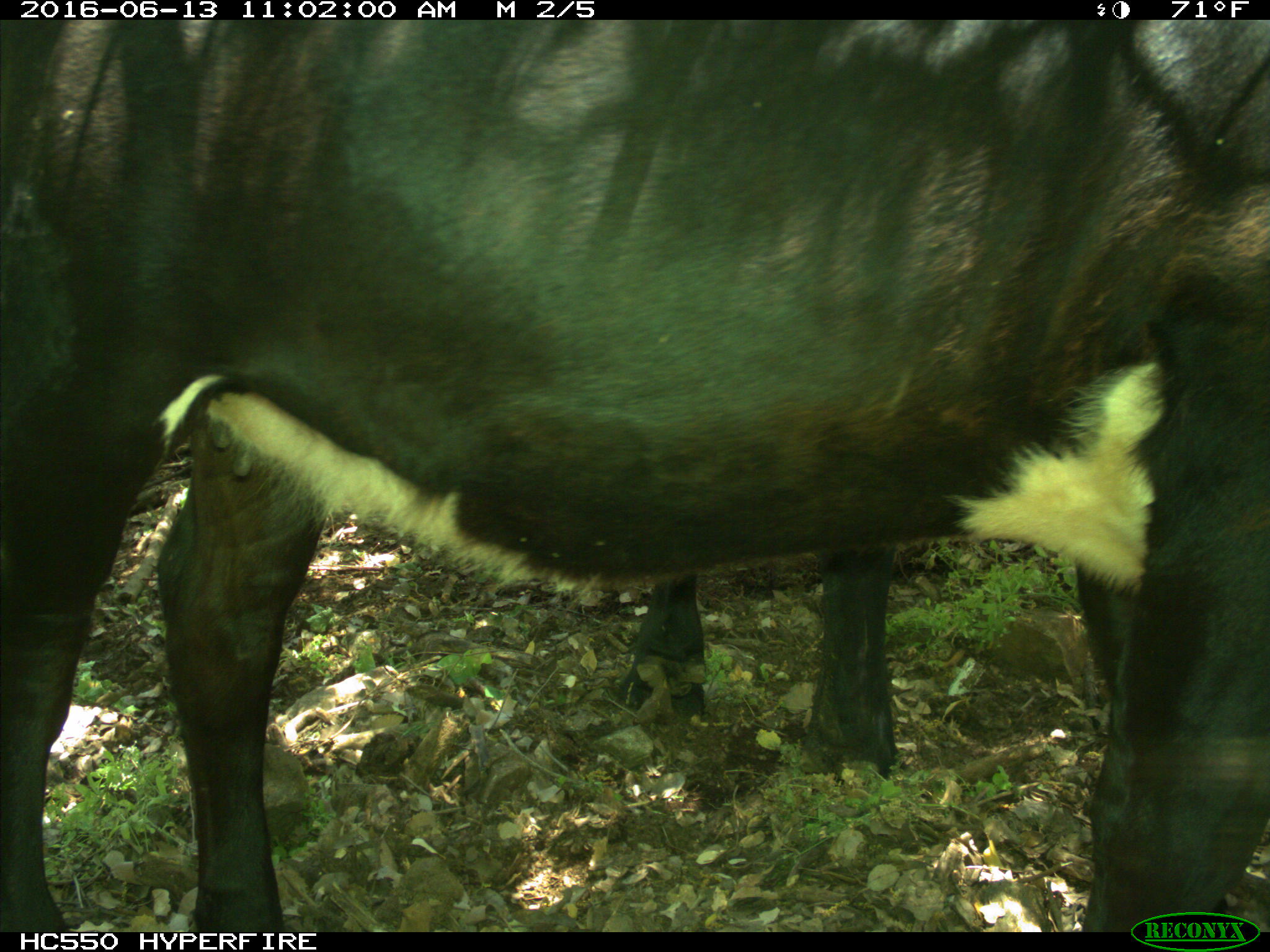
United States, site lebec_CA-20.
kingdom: Animalia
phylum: Chordata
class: Mammalia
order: Artiodactyla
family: Bovidae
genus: Bos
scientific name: Bos taurus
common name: domestic cow